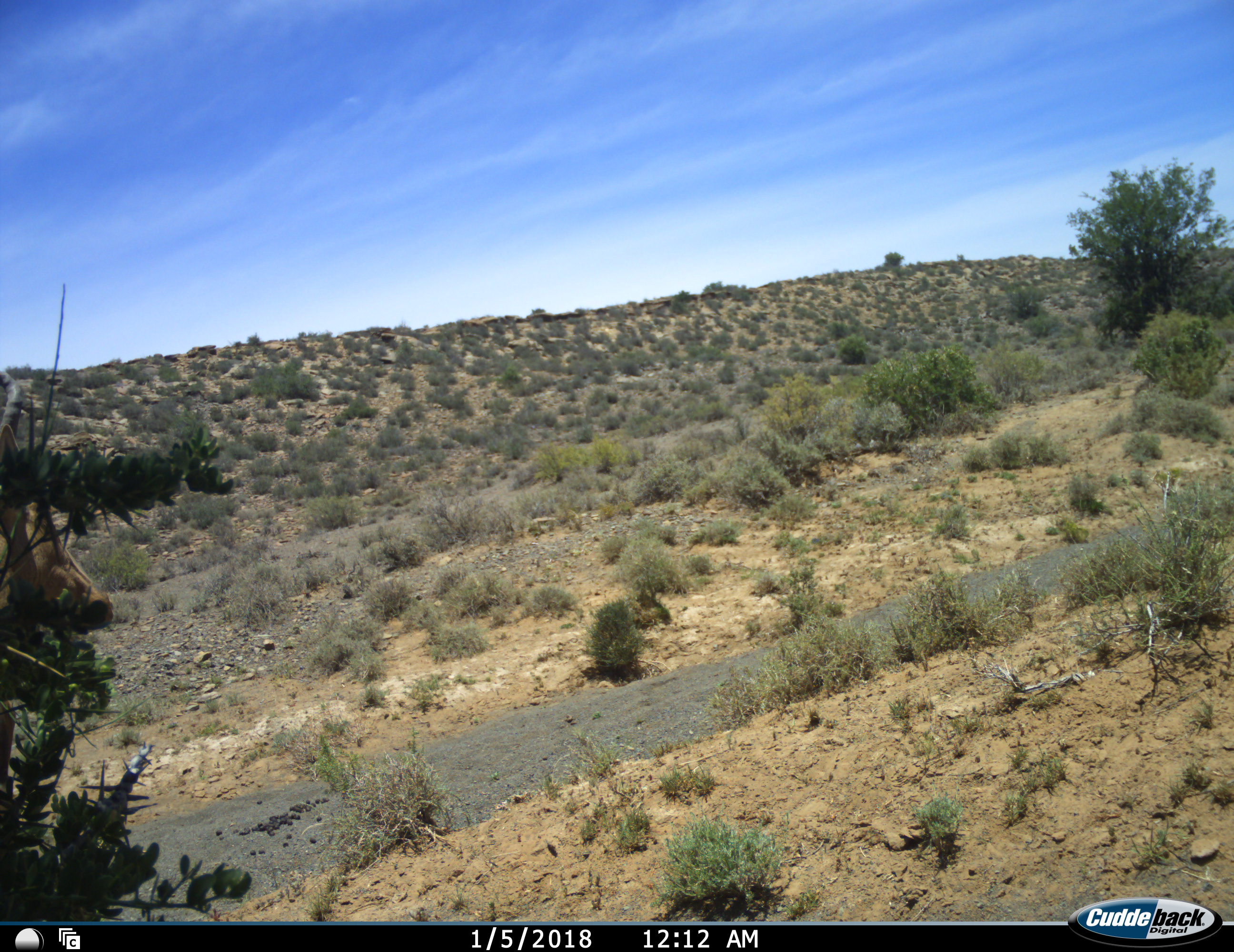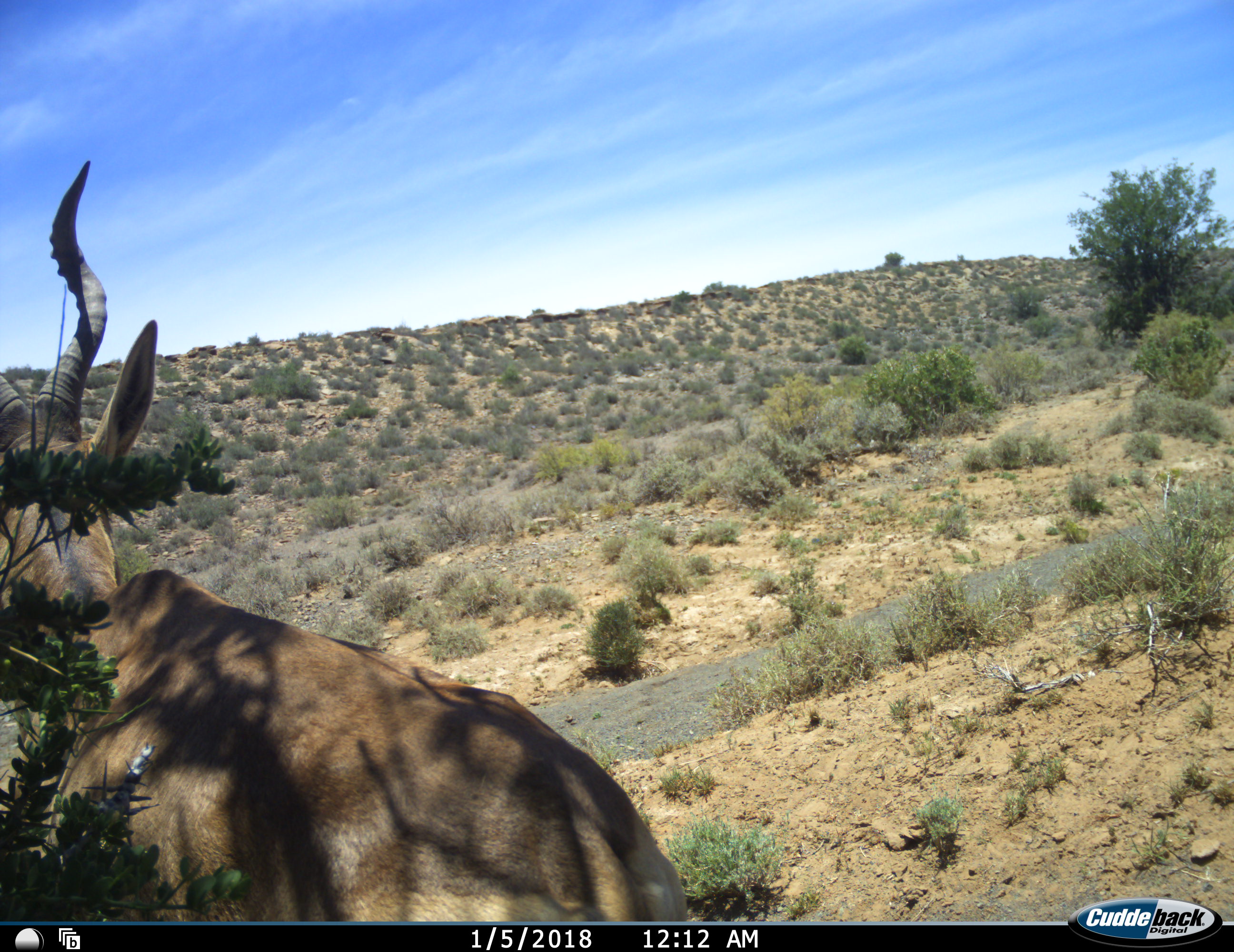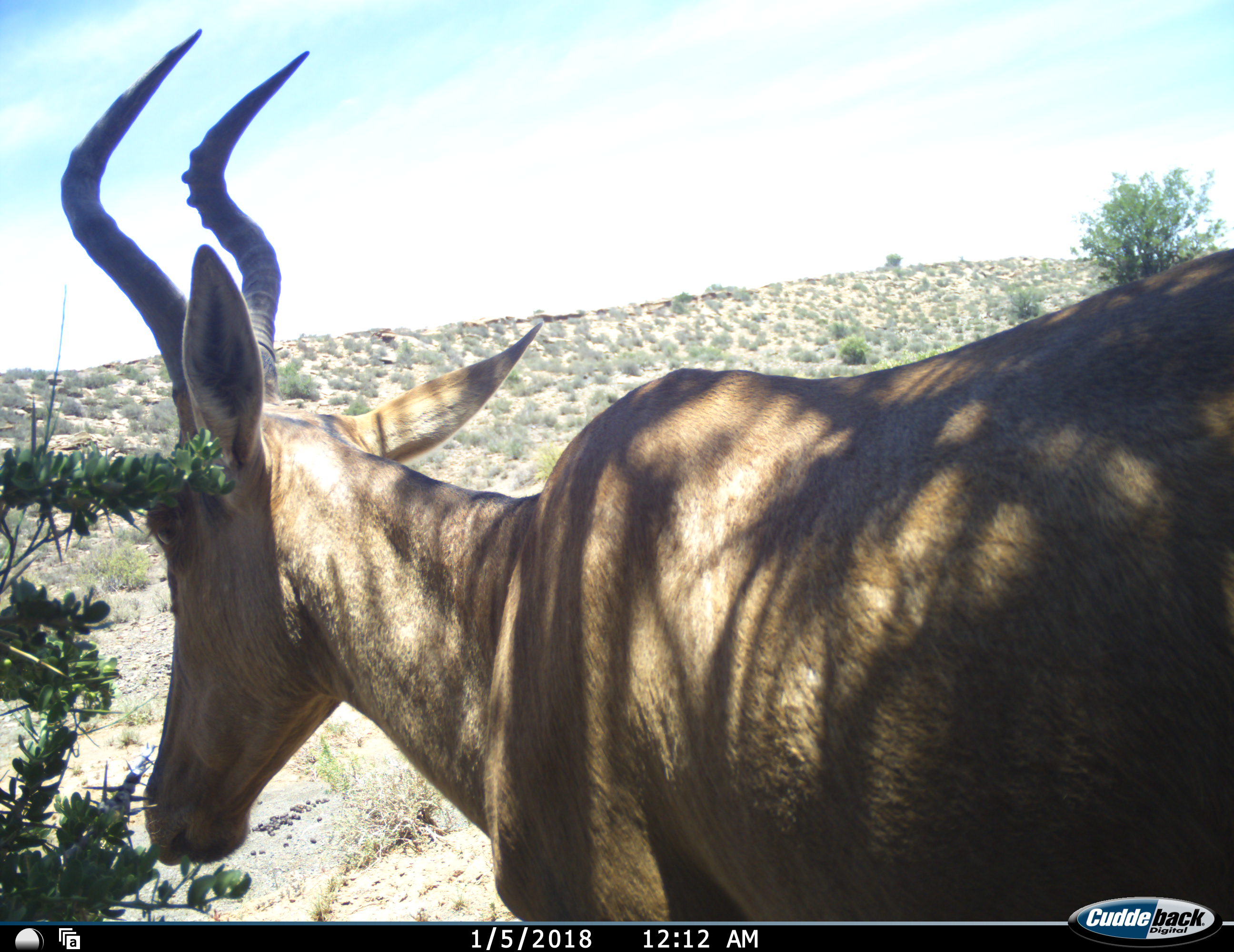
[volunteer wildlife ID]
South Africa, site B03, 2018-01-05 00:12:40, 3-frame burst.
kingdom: Animalia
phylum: Chordata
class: Mammalia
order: Artiodactyla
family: Bovidae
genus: Alcelaphus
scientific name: Alcelaphus buselaphus caama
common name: red hartebeest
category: hartebeestred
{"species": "hartebeestred (red hartebeest) (Alcelaphus buselaphus caama)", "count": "1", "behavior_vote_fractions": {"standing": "11%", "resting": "0%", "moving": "78%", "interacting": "0%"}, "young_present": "0%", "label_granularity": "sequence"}